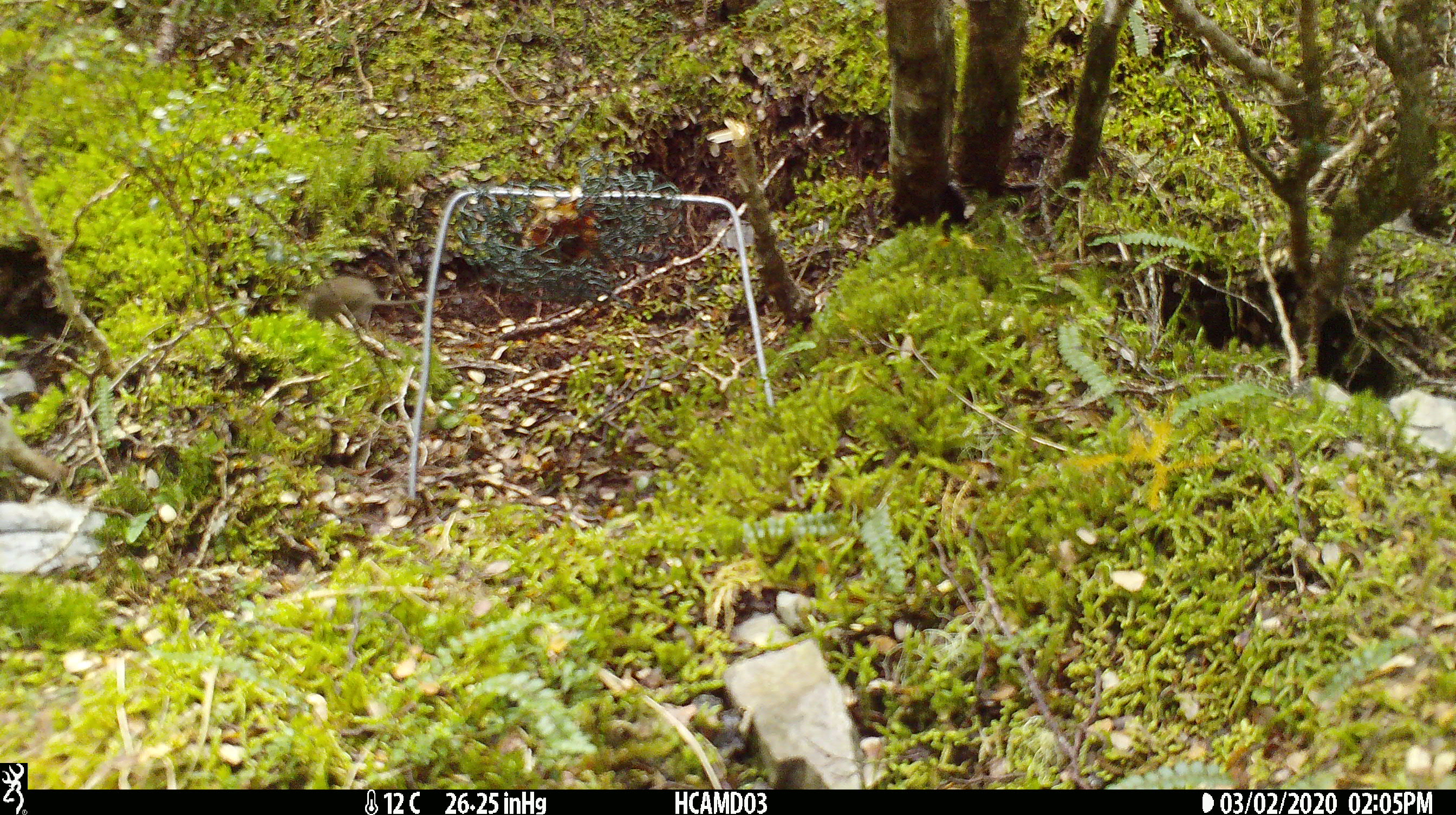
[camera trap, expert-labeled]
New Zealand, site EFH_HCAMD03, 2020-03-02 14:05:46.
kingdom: Animalia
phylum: Chordata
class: Mammalia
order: Rodentia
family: Muridae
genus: Mus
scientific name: Mus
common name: mouse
Mouse (Mus).